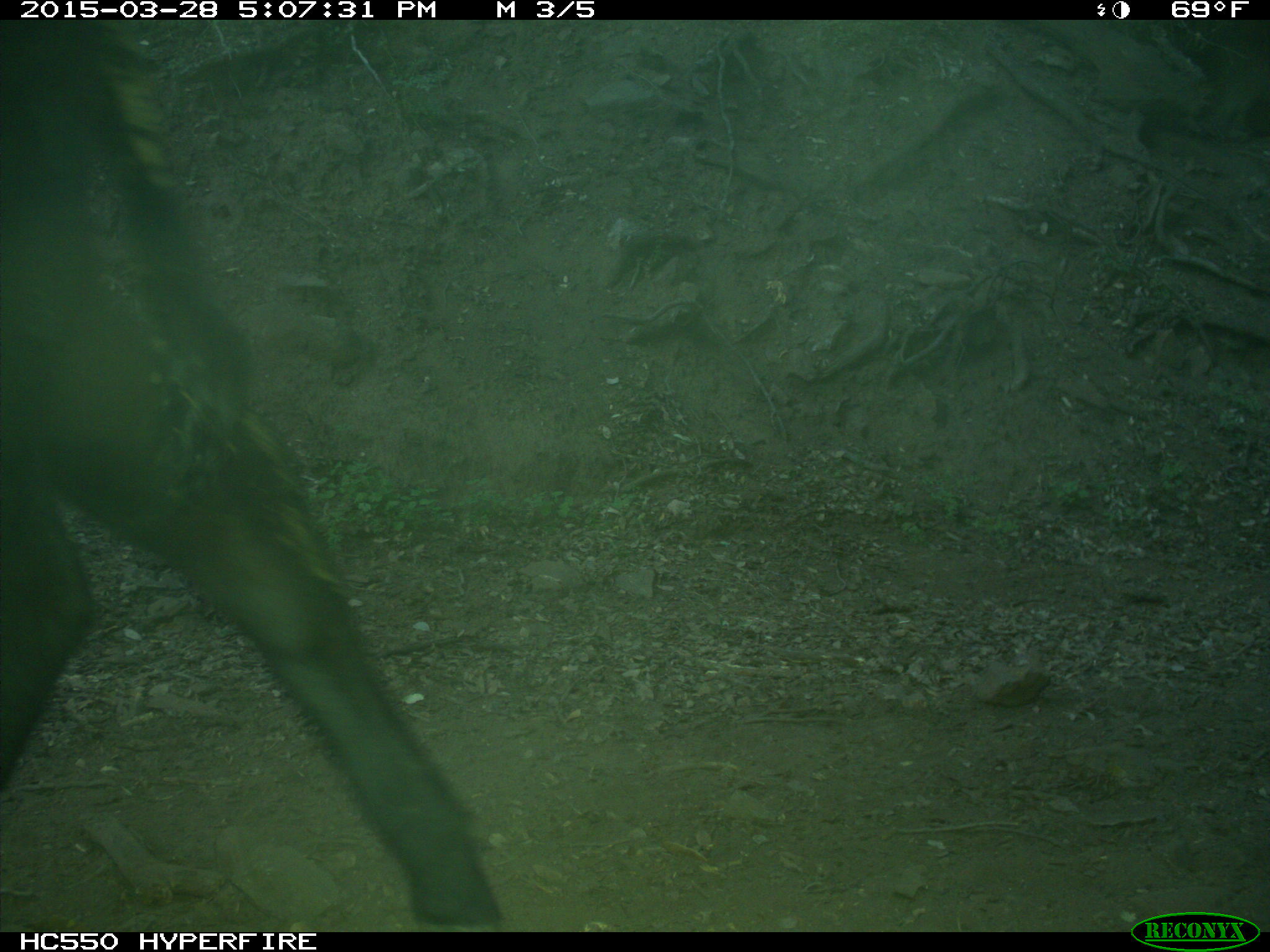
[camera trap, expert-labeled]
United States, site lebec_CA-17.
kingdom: Animalia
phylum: Chordata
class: Mammalia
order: Artiodactyla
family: Bovidae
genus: Bos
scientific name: Bos taurus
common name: domestic cow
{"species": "Bos taurus (domestic cow)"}